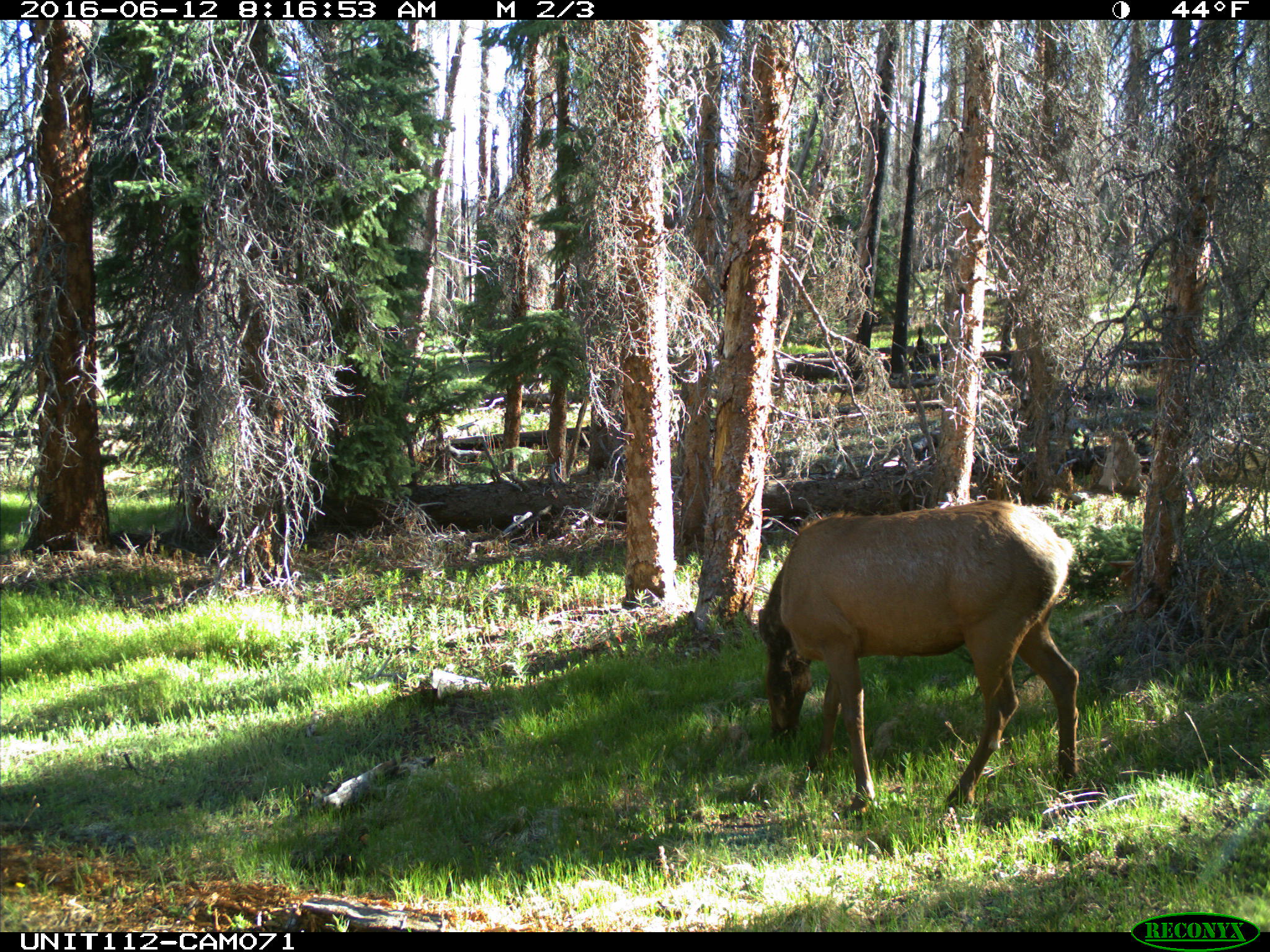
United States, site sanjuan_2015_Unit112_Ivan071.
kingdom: Animalia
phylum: Chordata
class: Mammalia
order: Artiodactyla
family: Cervidae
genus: Cervus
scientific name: Cervus elaphus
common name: red deer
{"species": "Cervus elaphus (red deer)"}